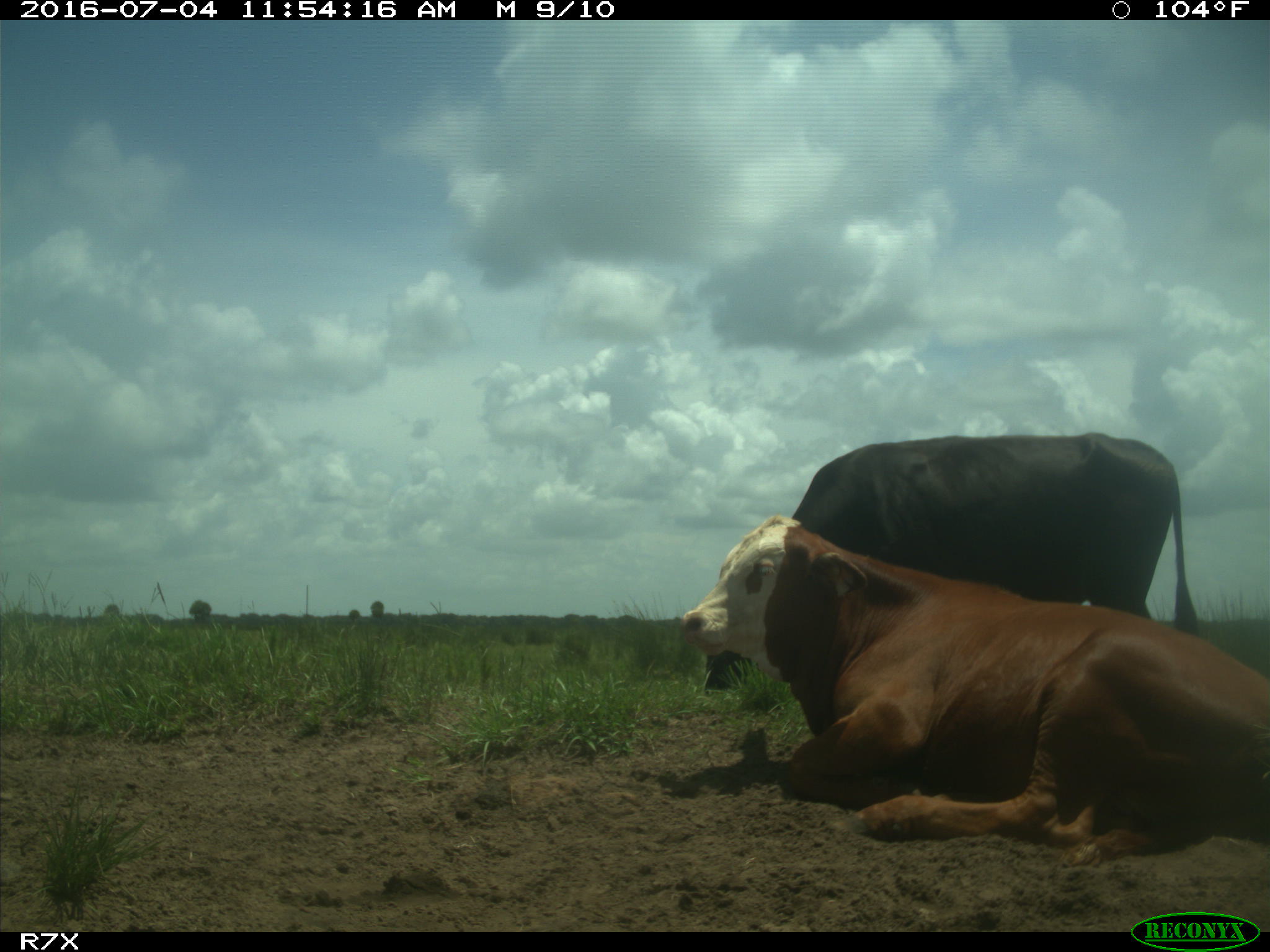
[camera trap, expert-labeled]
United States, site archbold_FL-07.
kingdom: Animalia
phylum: Chordata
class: Mammalia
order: Artiodactyla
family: Bovidae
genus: Bos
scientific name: Bos taurus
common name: domestic cow